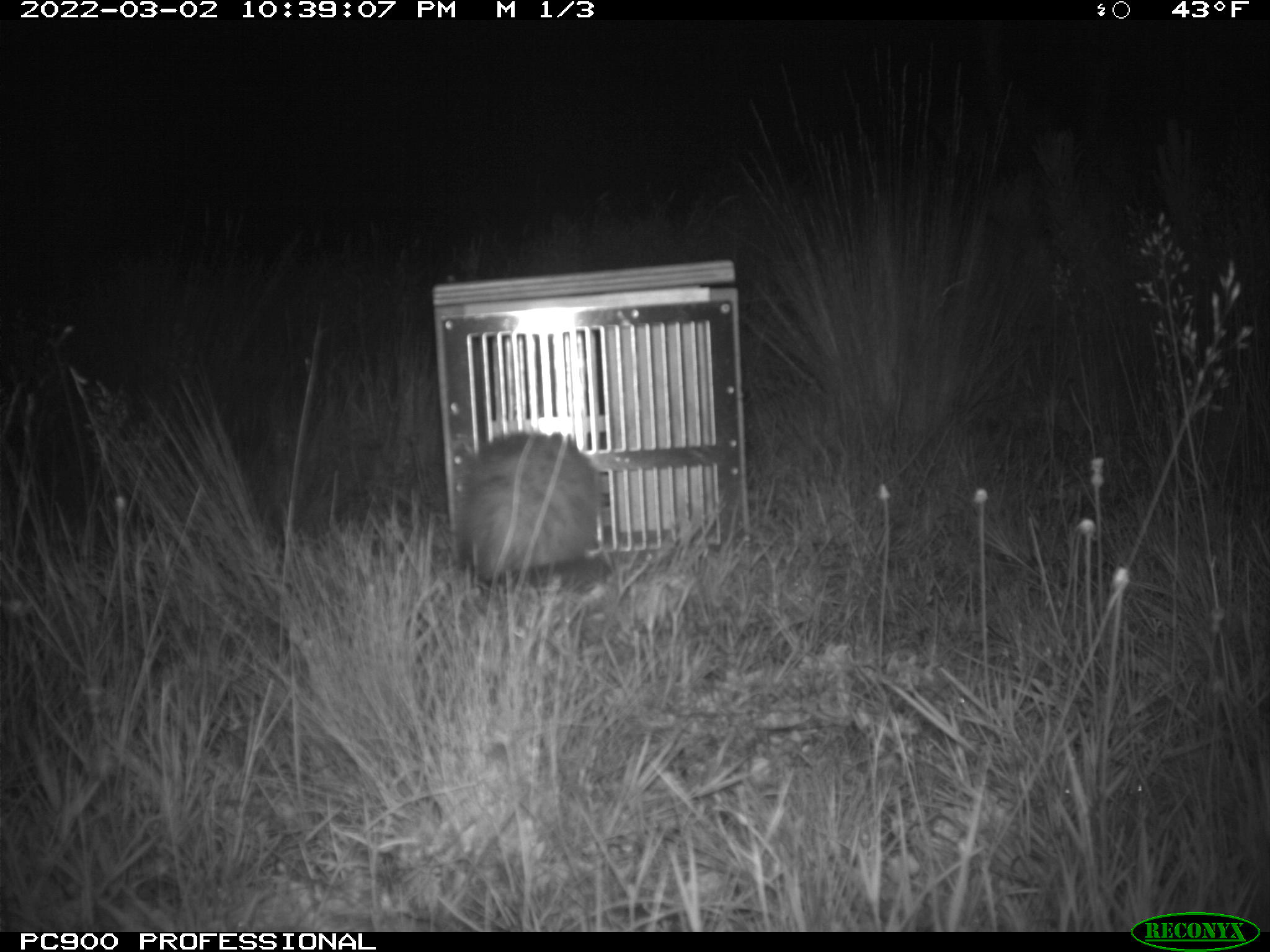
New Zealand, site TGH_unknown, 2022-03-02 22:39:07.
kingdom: Animalia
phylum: Chordata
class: Mammalia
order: Carnivora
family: Mustelidae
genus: Mustela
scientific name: Mustela furo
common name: ferret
Ferret (Mustela furo).